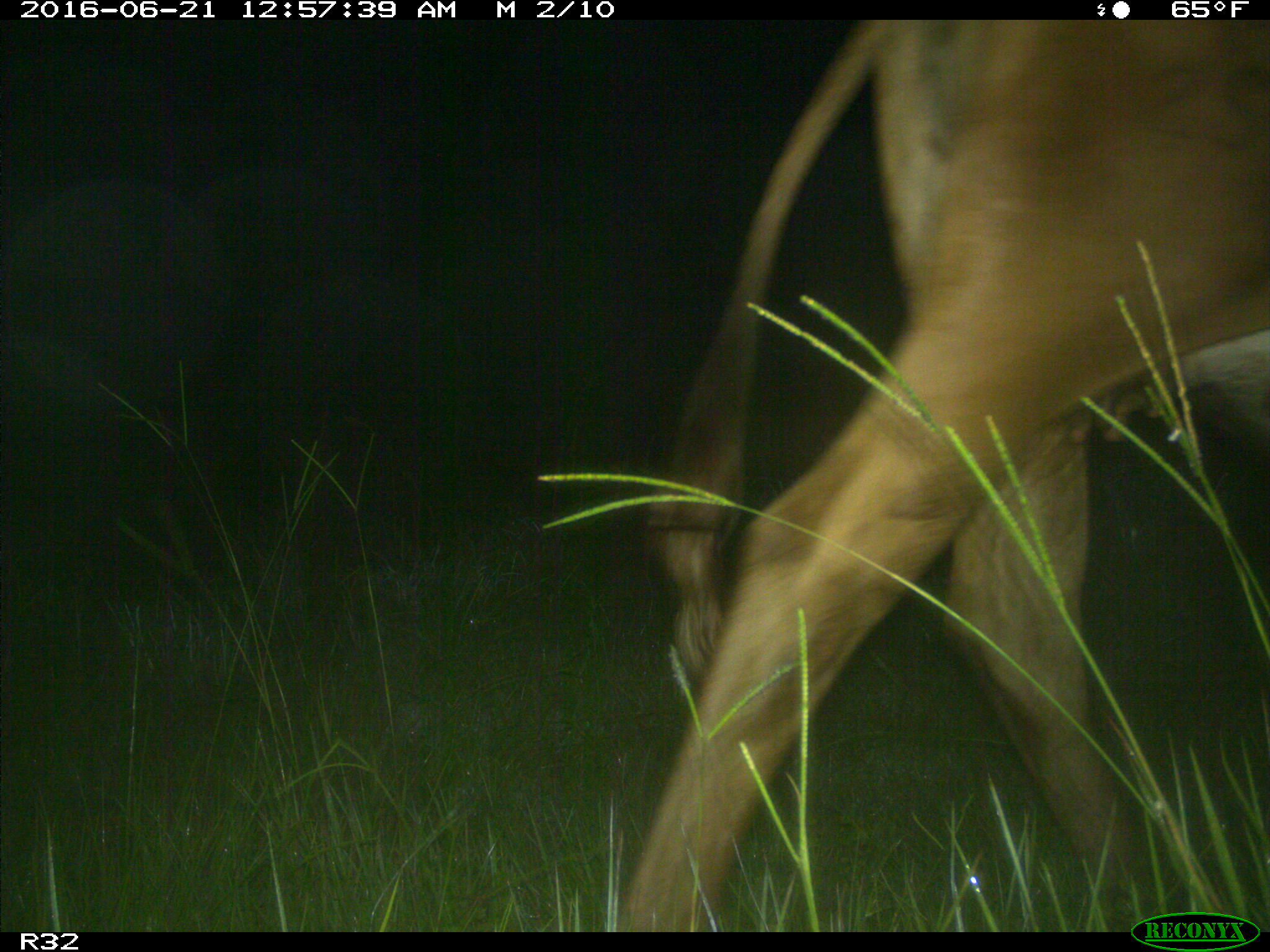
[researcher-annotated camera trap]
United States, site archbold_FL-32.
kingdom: Animalia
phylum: Chordata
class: Mammalia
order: Artiodactyla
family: Bovidae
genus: Bos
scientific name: Bos taurus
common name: domestic cow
Bos taurus (domestic cow).